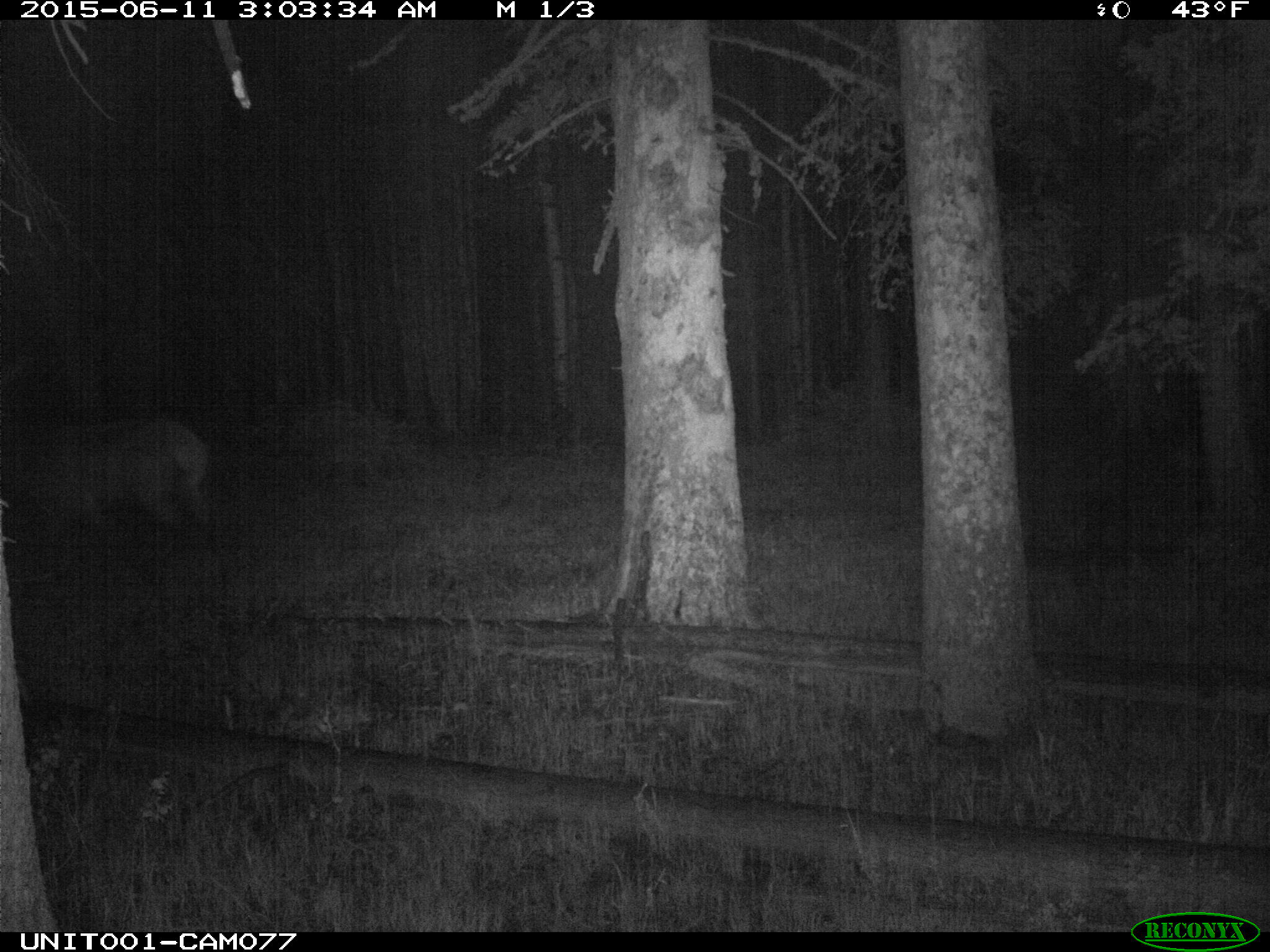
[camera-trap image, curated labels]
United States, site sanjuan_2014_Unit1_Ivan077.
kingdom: Animalia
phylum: Chordata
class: Mammalia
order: Artiodactyla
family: Cervidae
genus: Cervus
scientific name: Cervus elaphus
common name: red deer